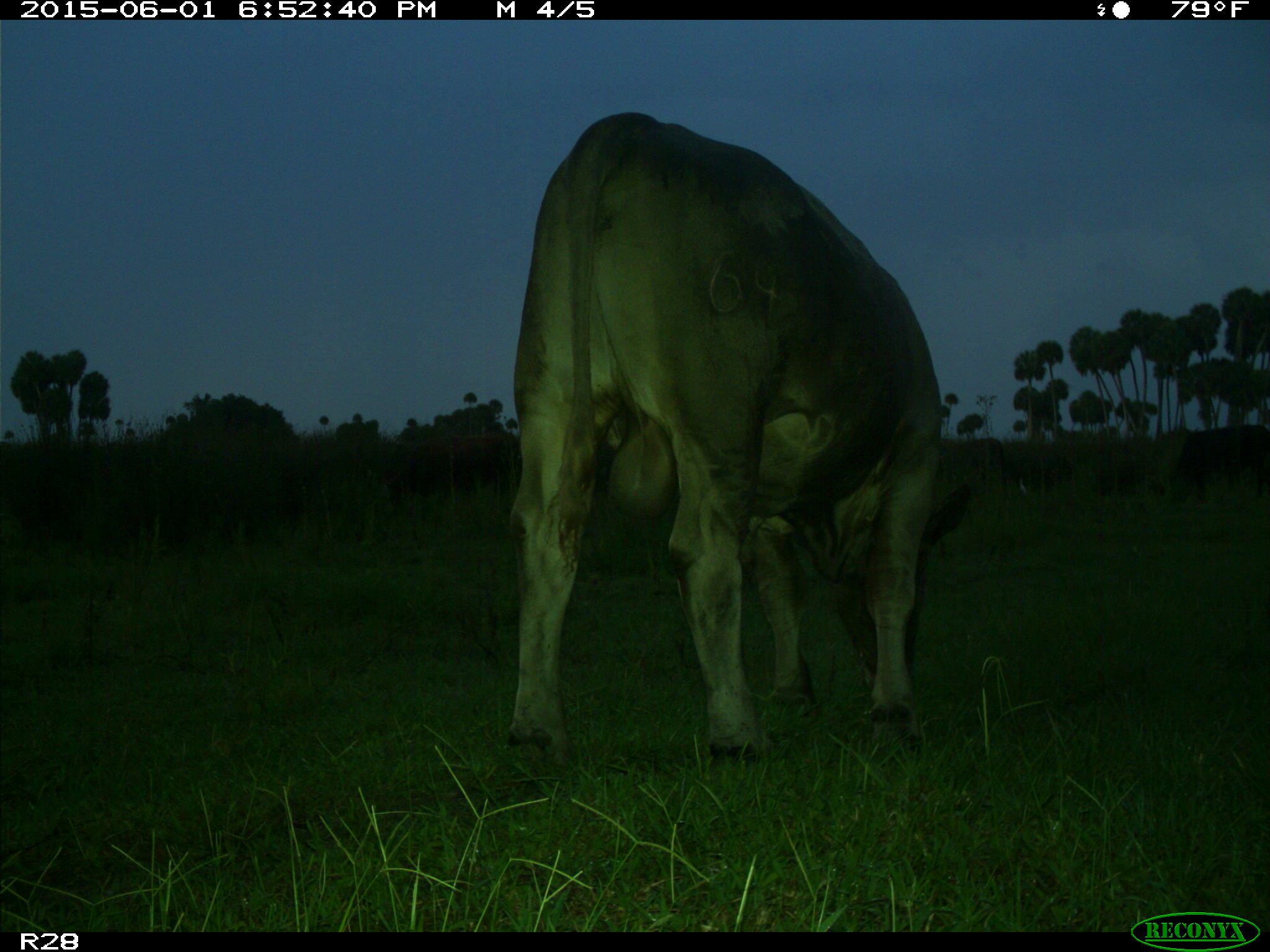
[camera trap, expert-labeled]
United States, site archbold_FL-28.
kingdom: Animalia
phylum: Chordata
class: Mammalia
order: Artiodactyla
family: Bovidae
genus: Bos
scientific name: Bos taurus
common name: domestic cow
Bos taurus (domestic cow).